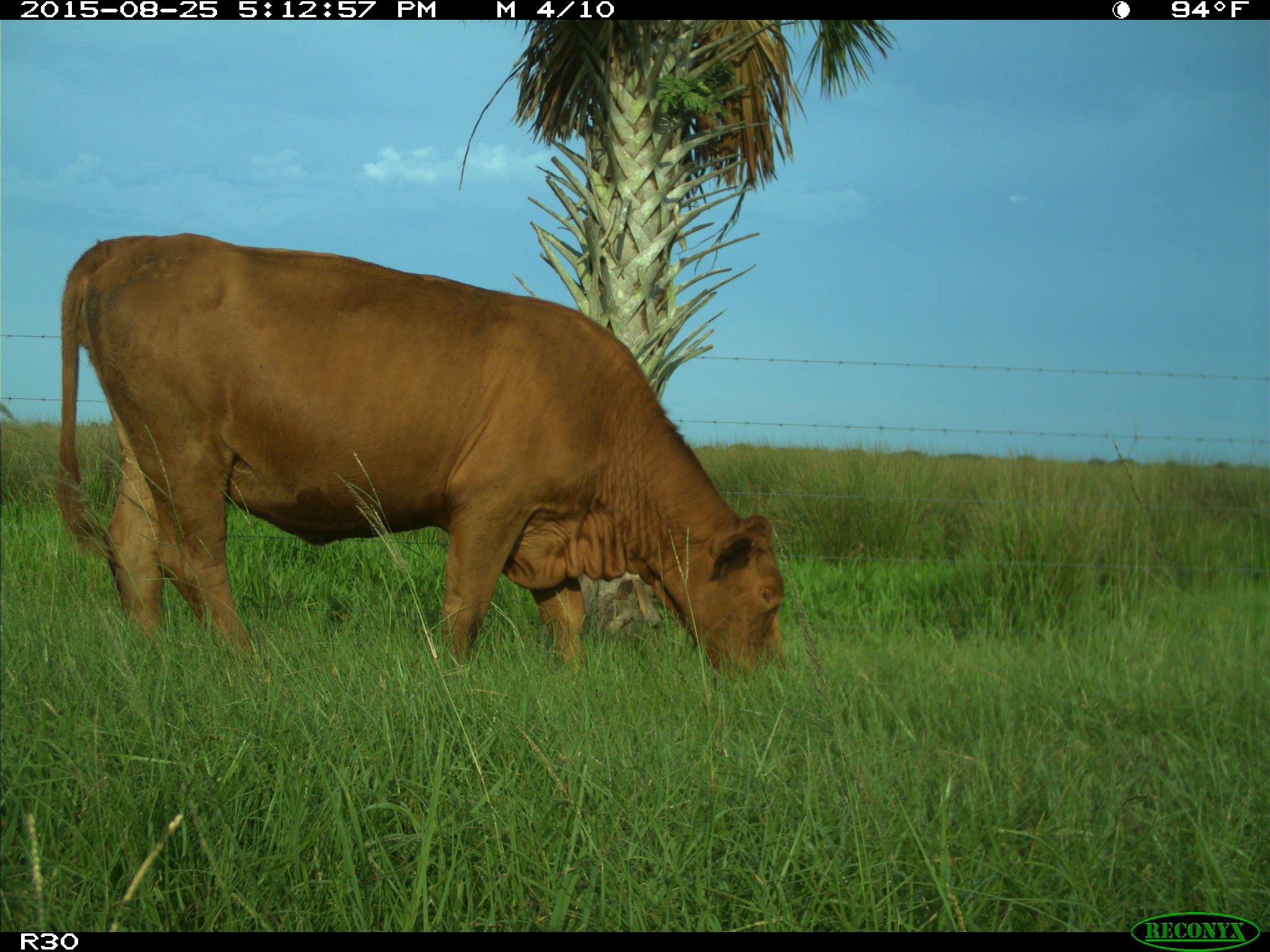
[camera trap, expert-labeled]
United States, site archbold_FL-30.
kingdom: Animalia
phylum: Chordata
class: Mammalia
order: Artiodactyla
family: Bovidae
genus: Bos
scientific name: Bos taurus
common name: domestic cow